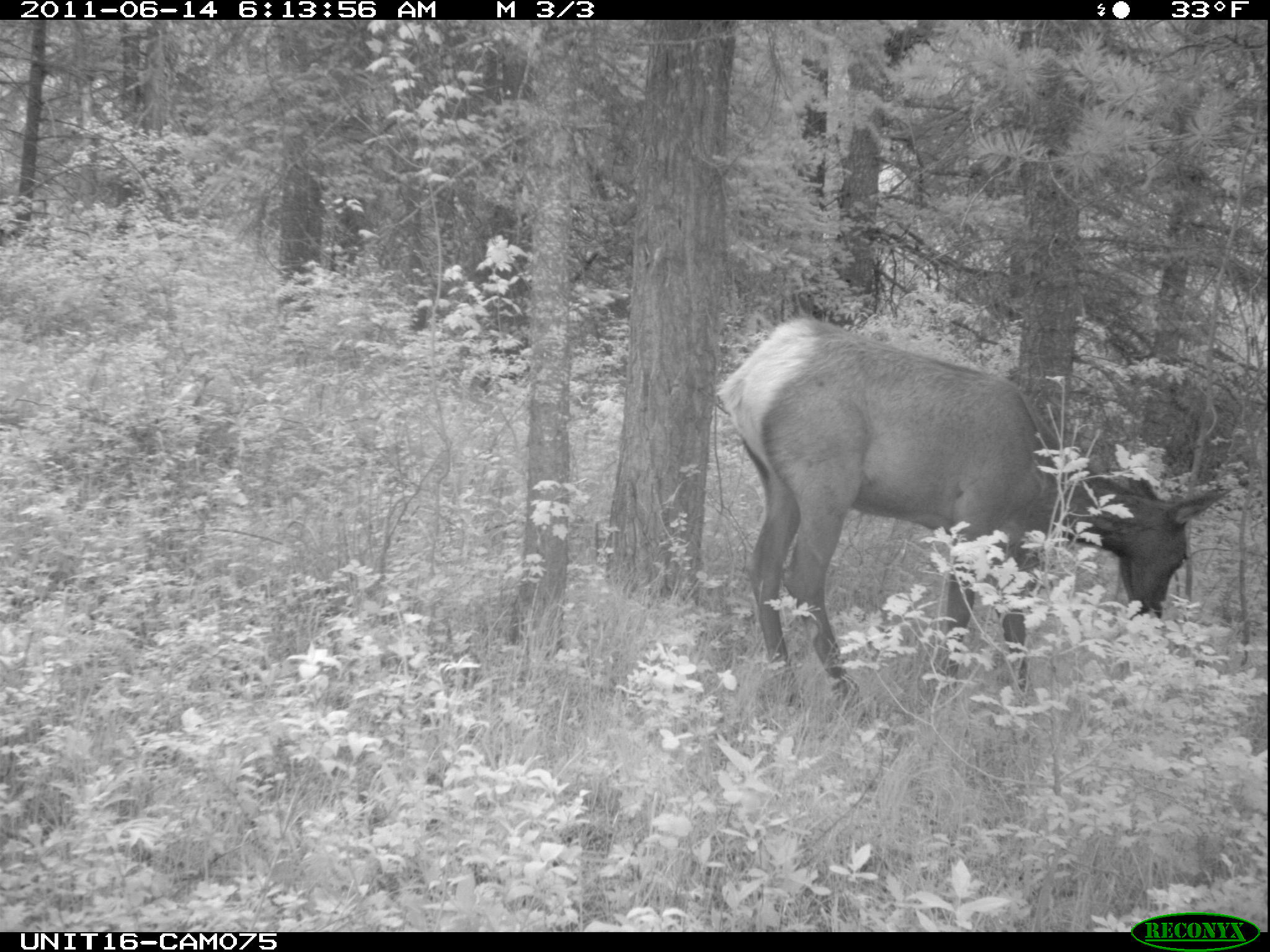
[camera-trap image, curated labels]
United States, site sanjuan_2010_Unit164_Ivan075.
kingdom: Animalia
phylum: Chordata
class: Mammalia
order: Artiodactyla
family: Cervidae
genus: Cervus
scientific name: Cervus elaphus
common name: red deer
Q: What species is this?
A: Cervus elaphus (red deer).